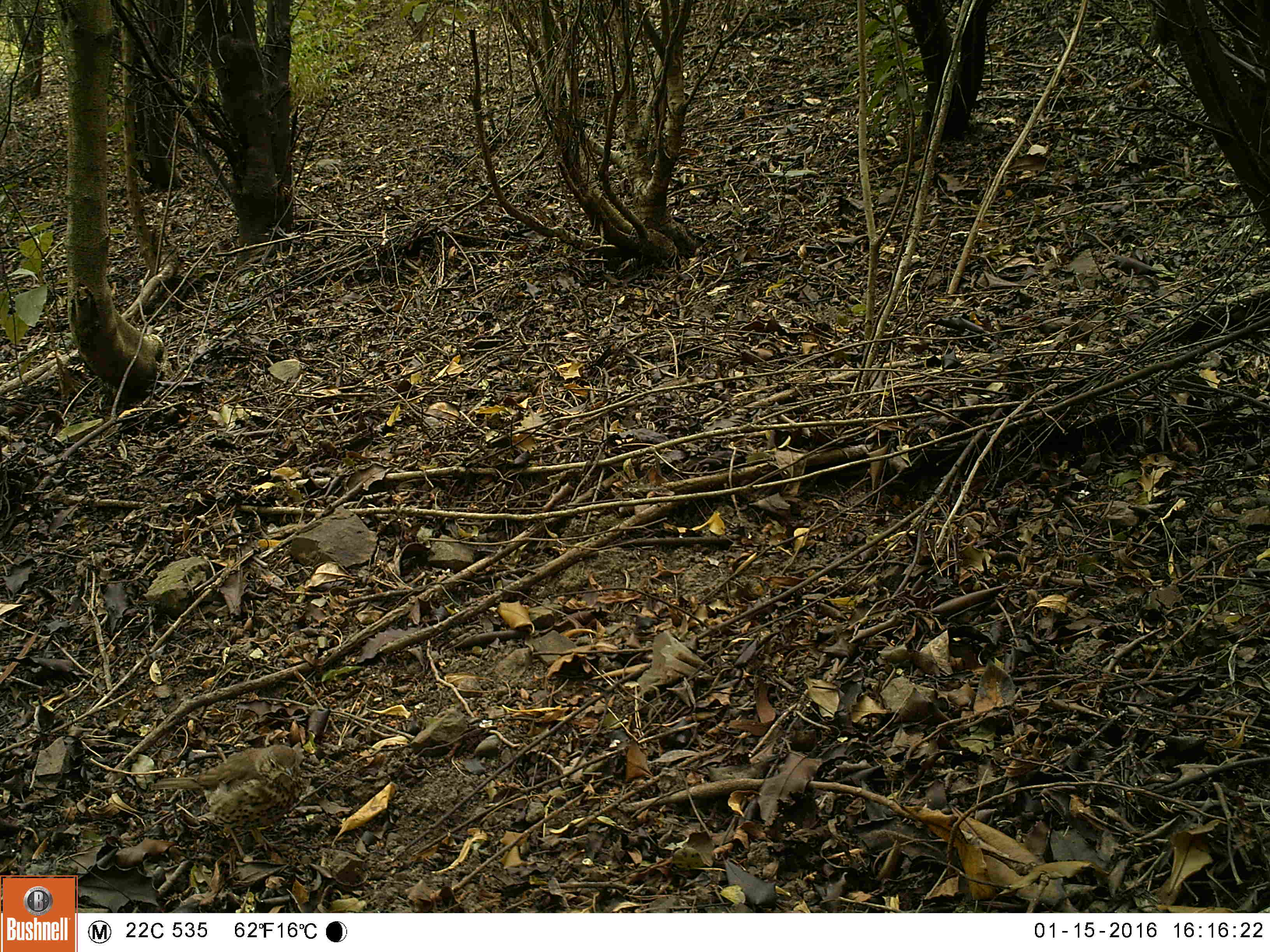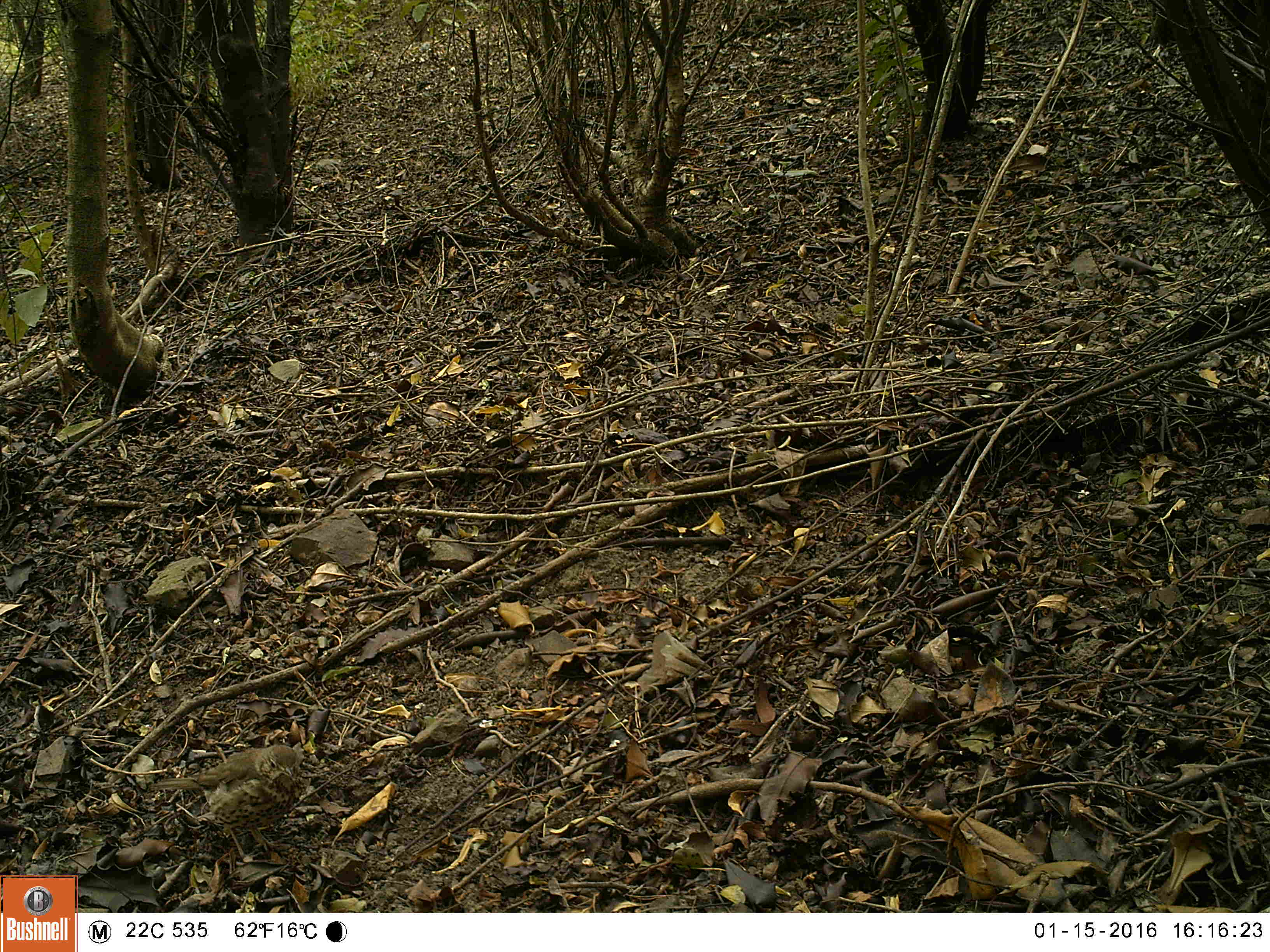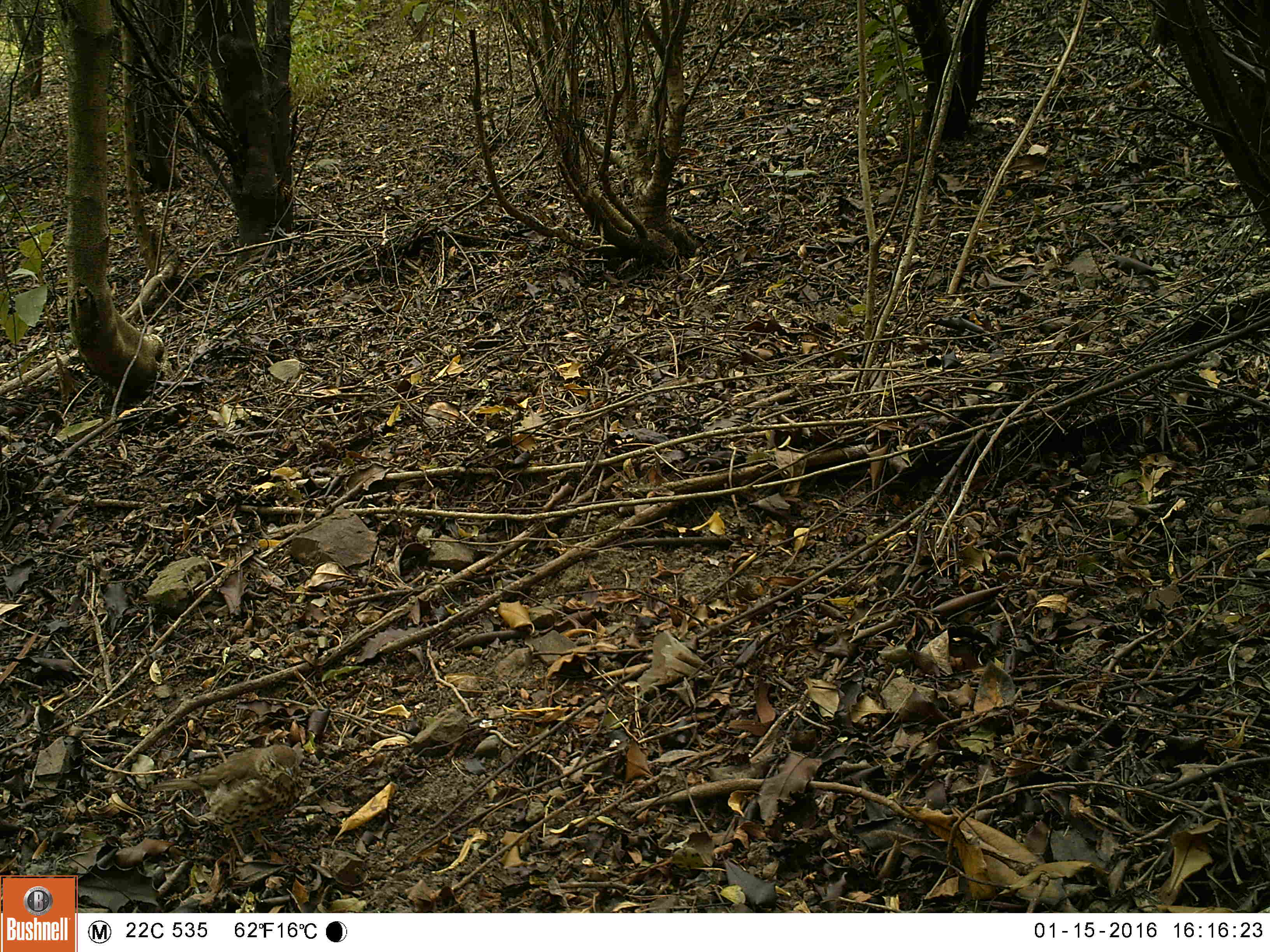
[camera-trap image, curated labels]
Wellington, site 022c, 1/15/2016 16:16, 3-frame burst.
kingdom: Animalia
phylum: Chordata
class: Aves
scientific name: Aves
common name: bird